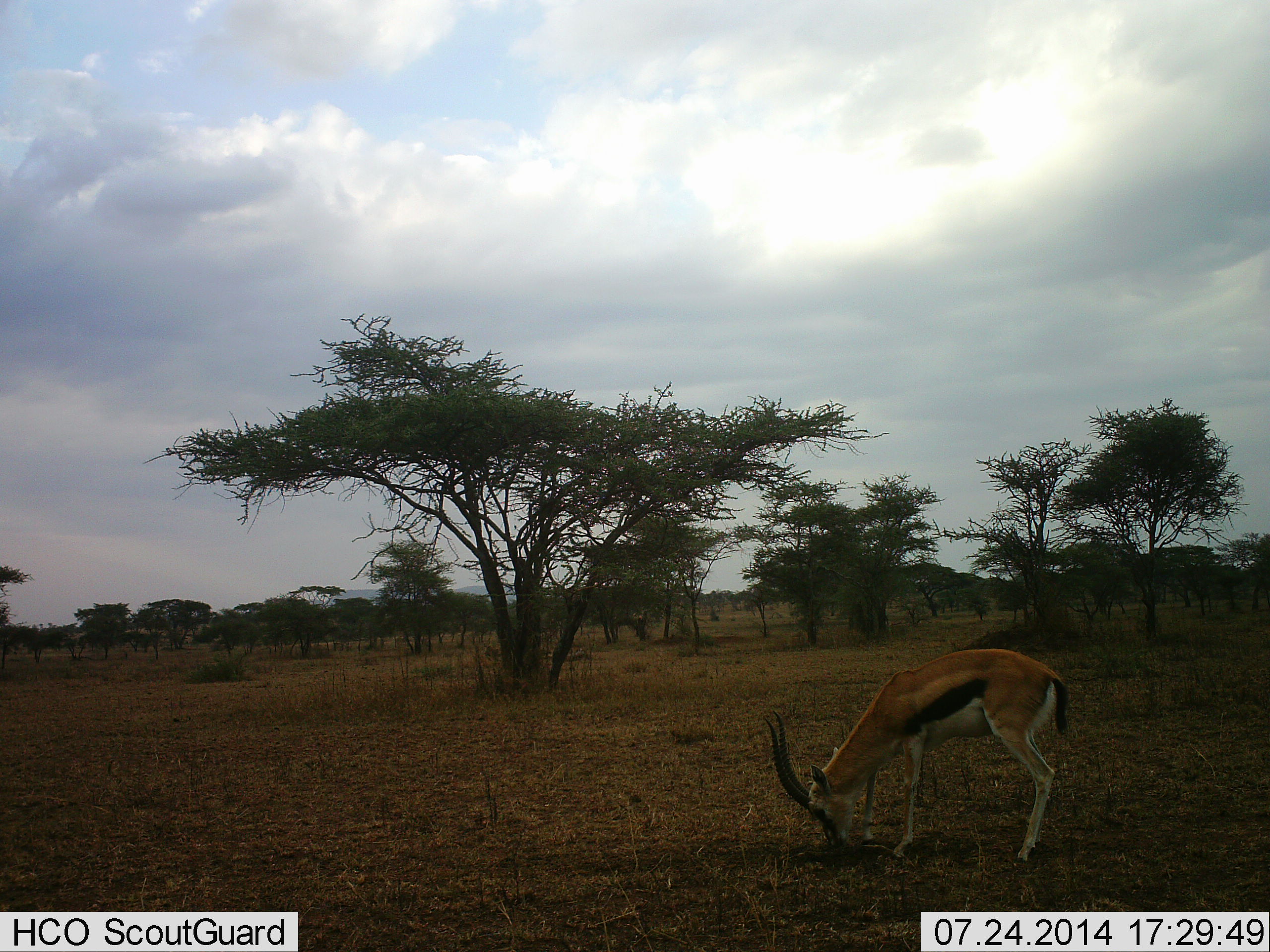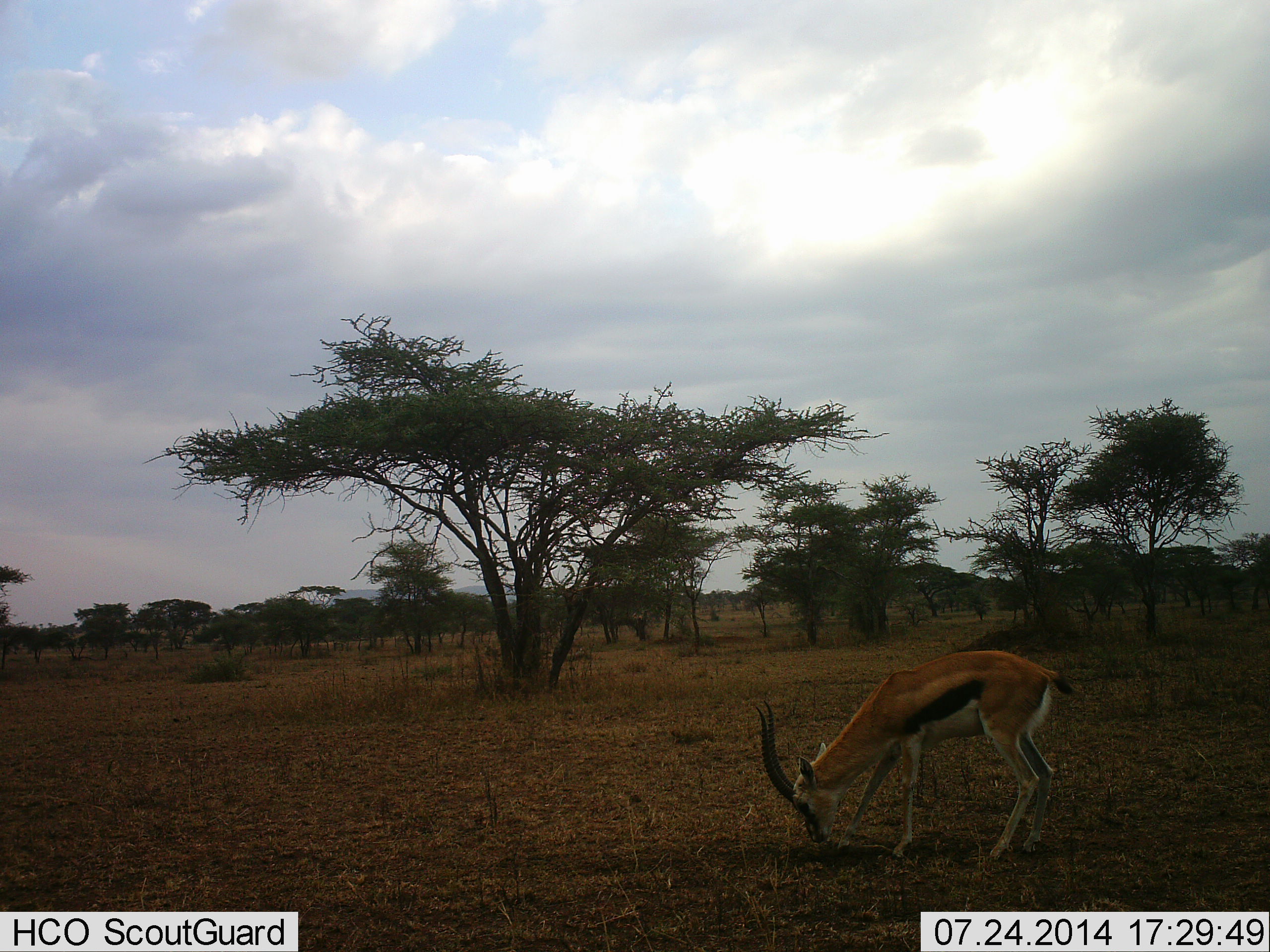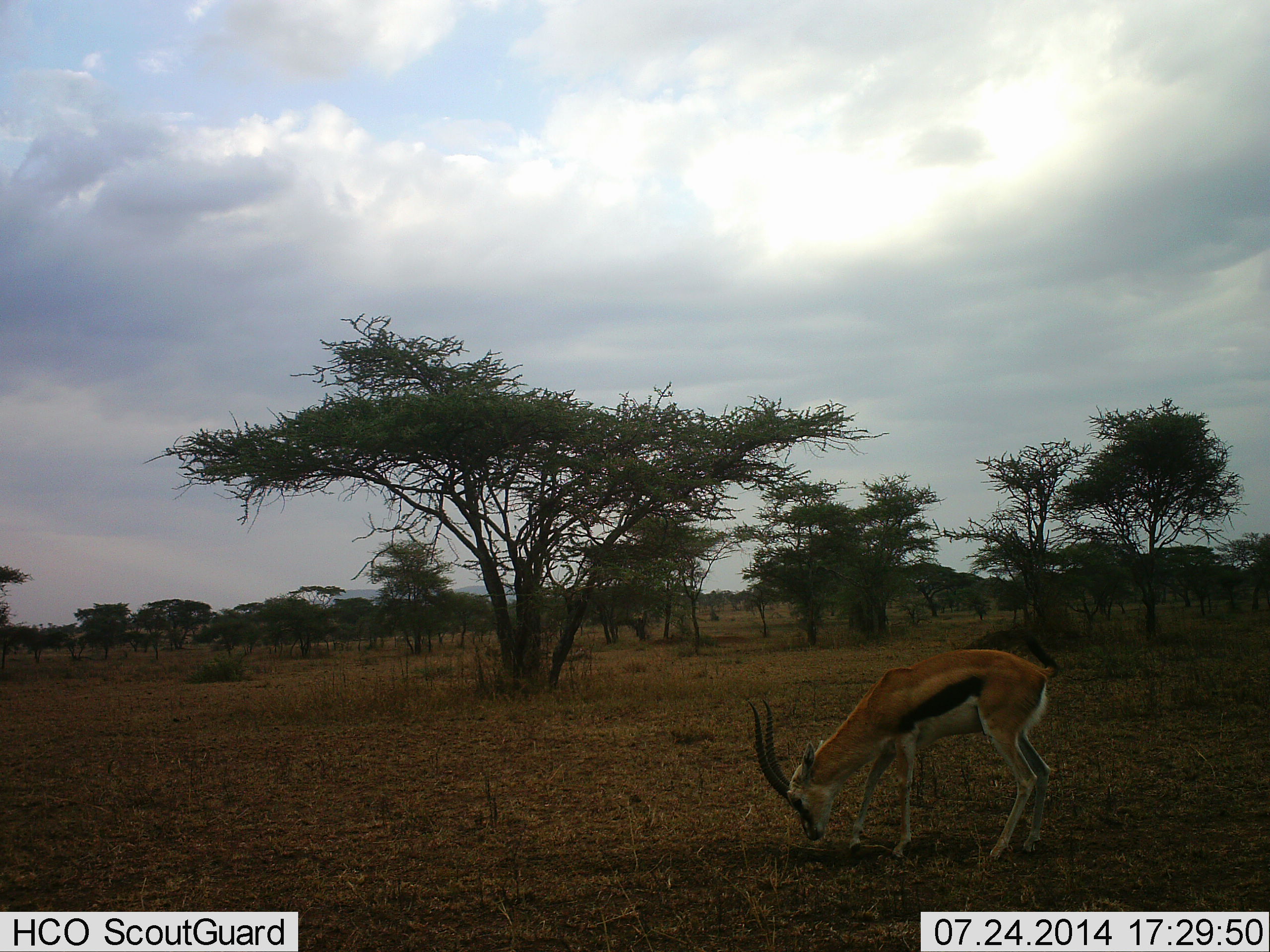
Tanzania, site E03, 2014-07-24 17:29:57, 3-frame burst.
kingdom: Animalia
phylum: Chordata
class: Mammalia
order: Artiodactyla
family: Bovidae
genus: Eudorcas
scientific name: Eudorcas thomsonii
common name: thomson's gazelle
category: gazellethomsons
Gazellethomsons (thomson's gazelle) (Eudorcas thomsonii), count 1. Behavior (volunteer vote fractions): standing 20%, resting 0%, moving 10%, interacting 0%. Young present (vote fraction): 0%. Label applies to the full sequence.